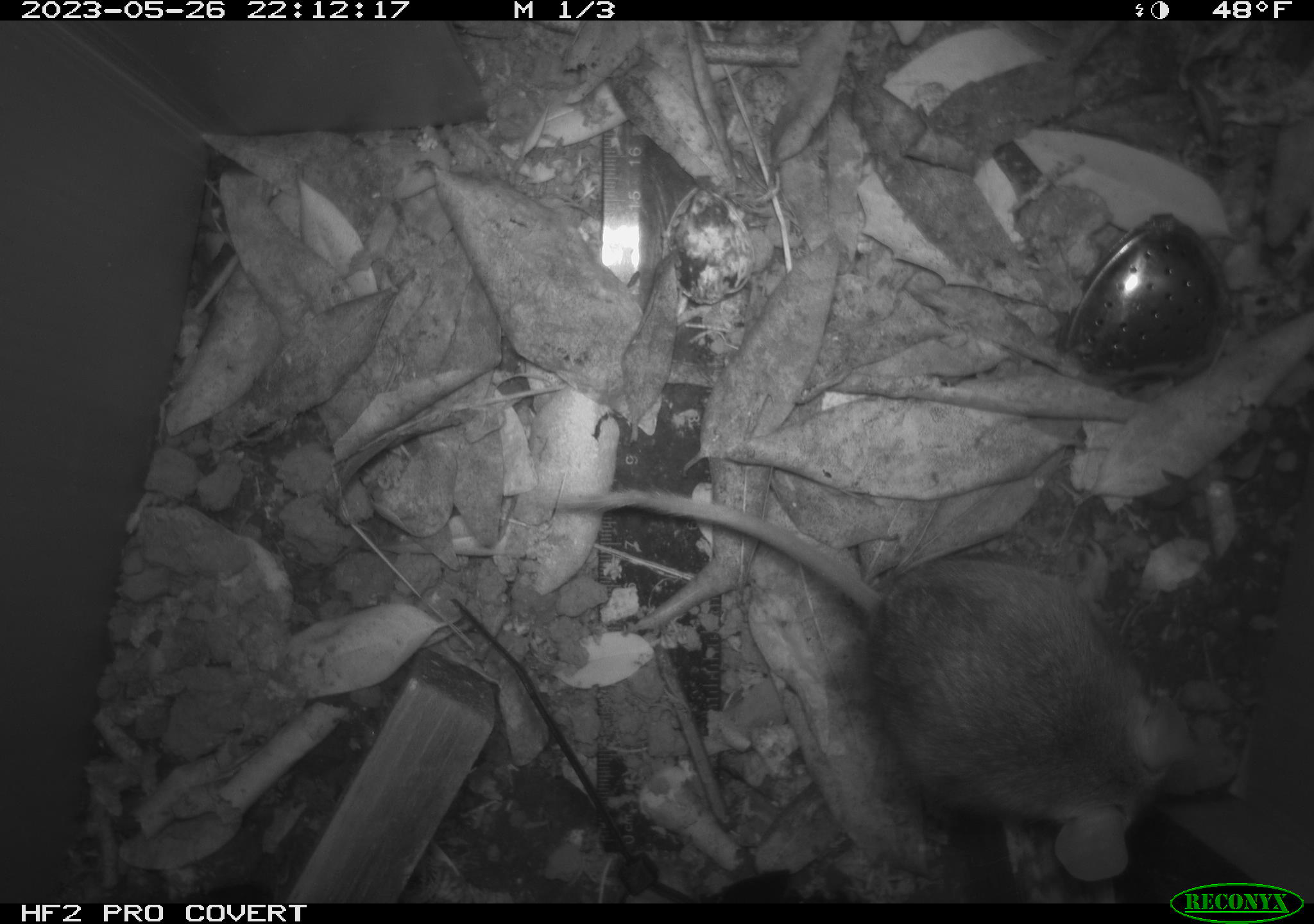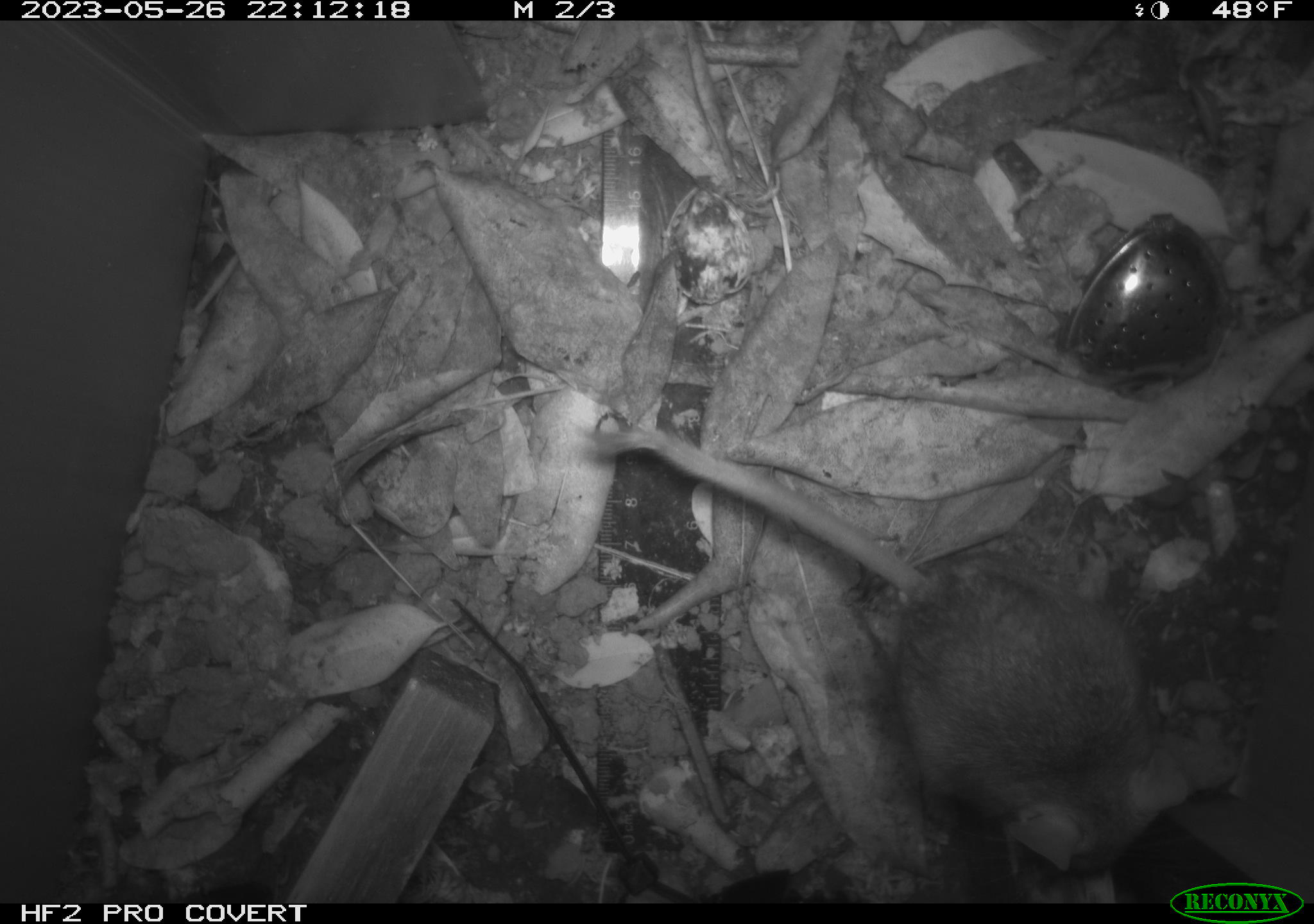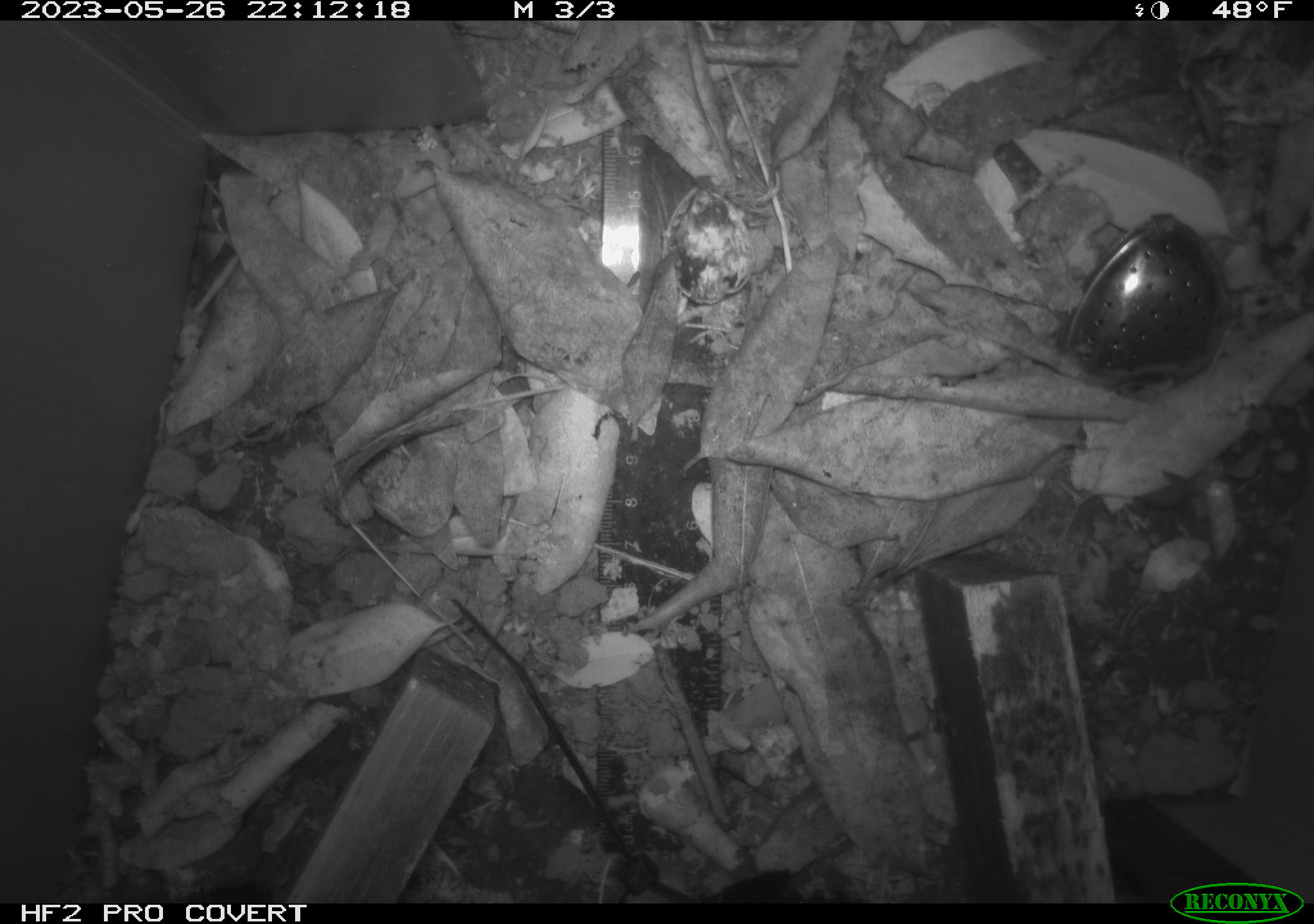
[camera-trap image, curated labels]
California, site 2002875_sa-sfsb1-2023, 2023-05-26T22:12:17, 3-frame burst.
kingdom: Animalia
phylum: Chordata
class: Mammalia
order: Rodentia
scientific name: Rodentia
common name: mouse species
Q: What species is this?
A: Mouse species (Rodentia).